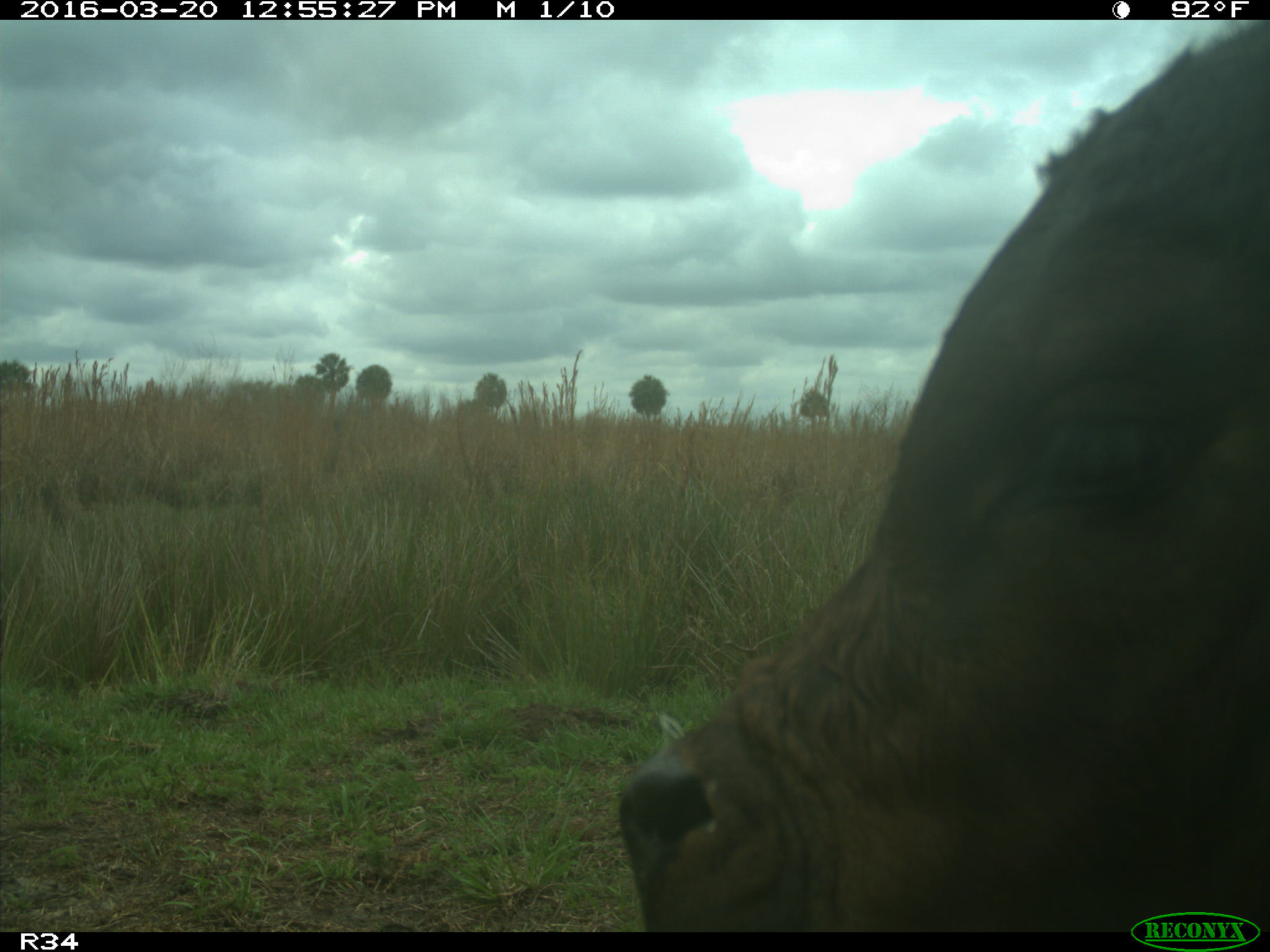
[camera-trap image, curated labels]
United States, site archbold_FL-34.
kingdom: Animalia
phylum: Chordata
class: Mammalia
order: Artiodactyla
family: Bovidae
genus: Bos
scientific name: Bos taurus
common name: domestic cow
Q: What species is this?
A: Bos taurus (domestic cow).